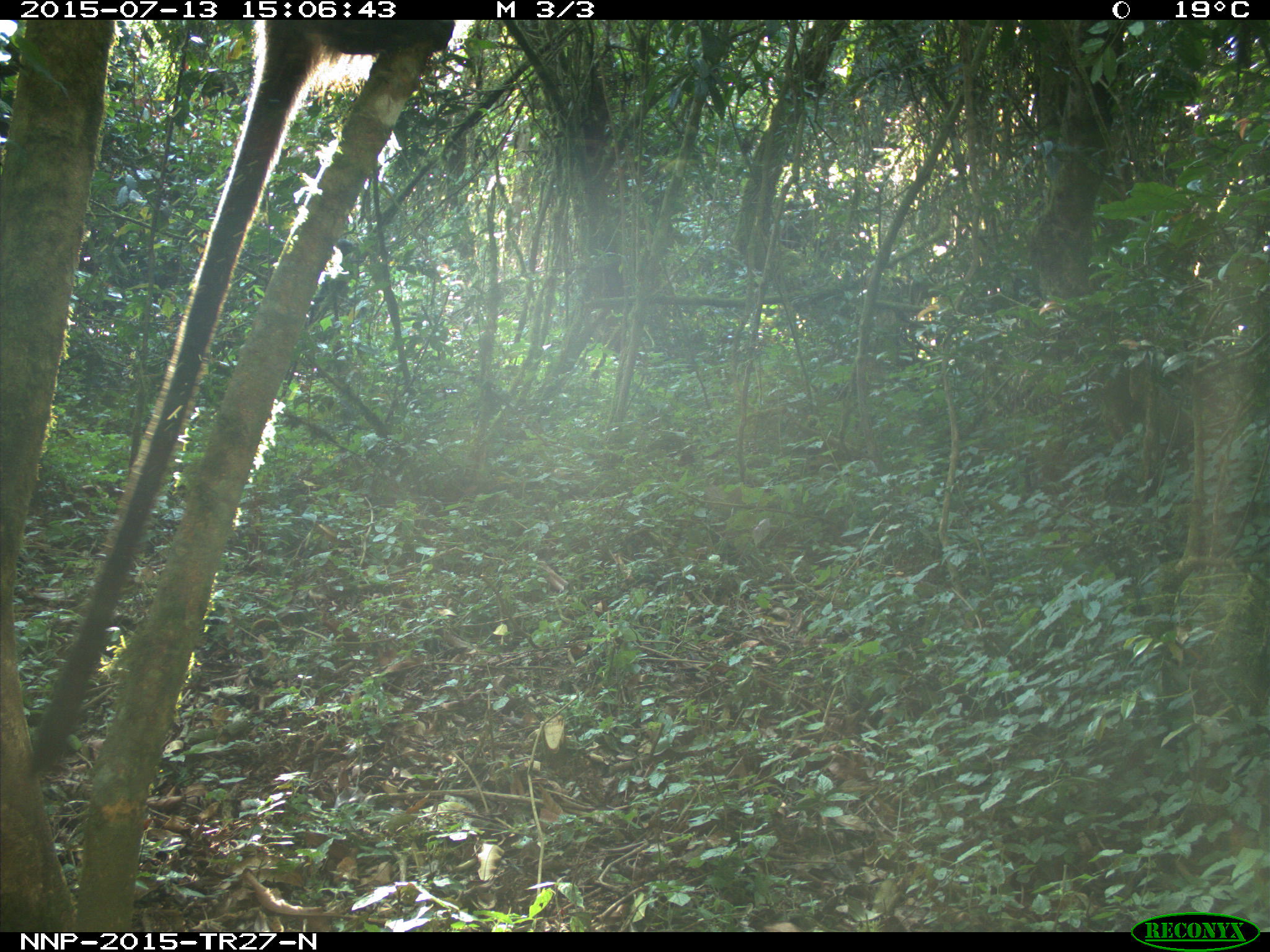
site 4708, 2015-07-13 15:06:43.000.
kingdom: Animalia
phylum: Chordata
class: Mammalia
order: Primates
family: Cercopithecidae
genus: Cercopithecus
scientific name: Cercopithecus mitis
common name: blue monkey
Cercopithecus mitis (blue monkey), count 1.